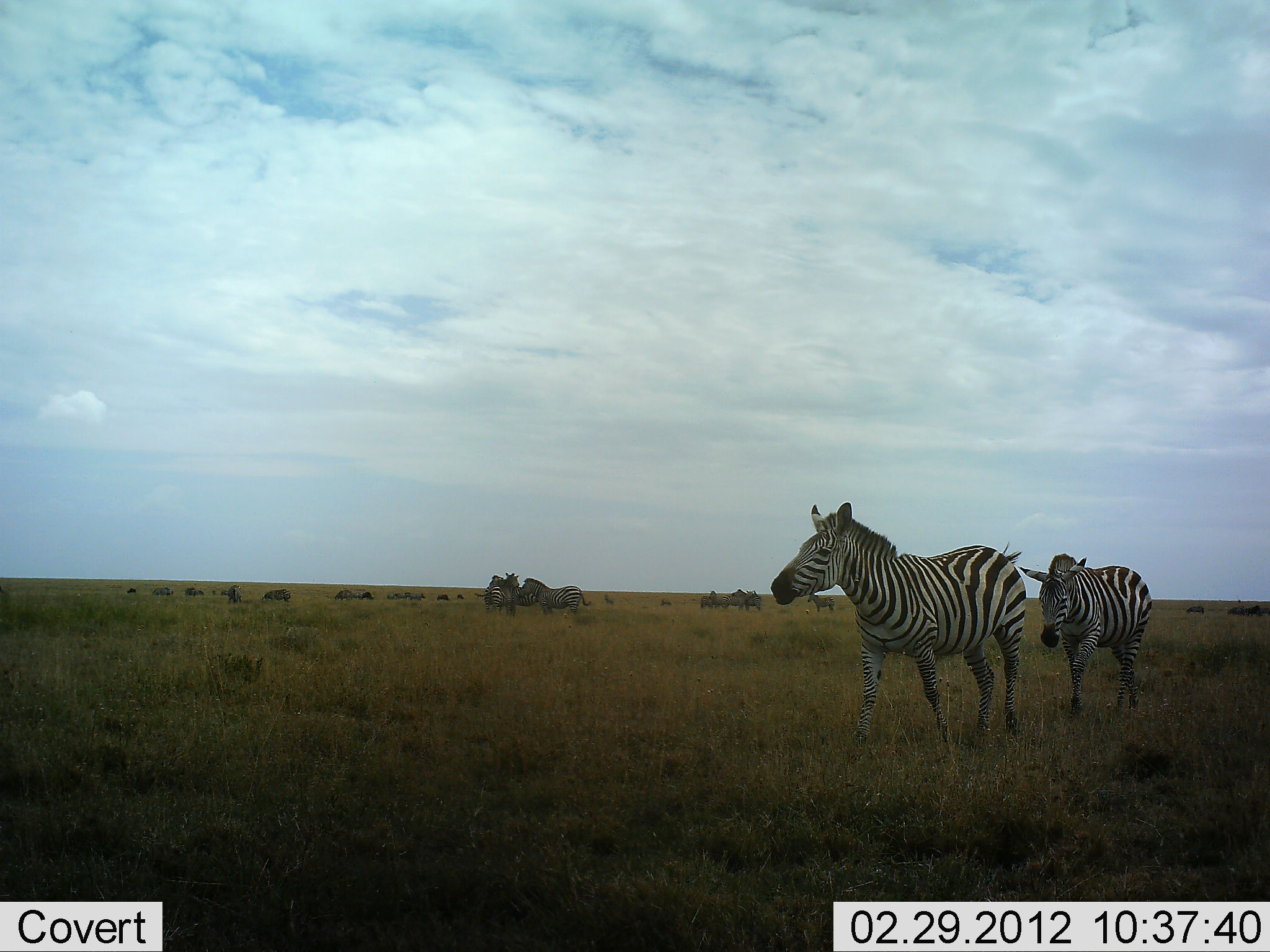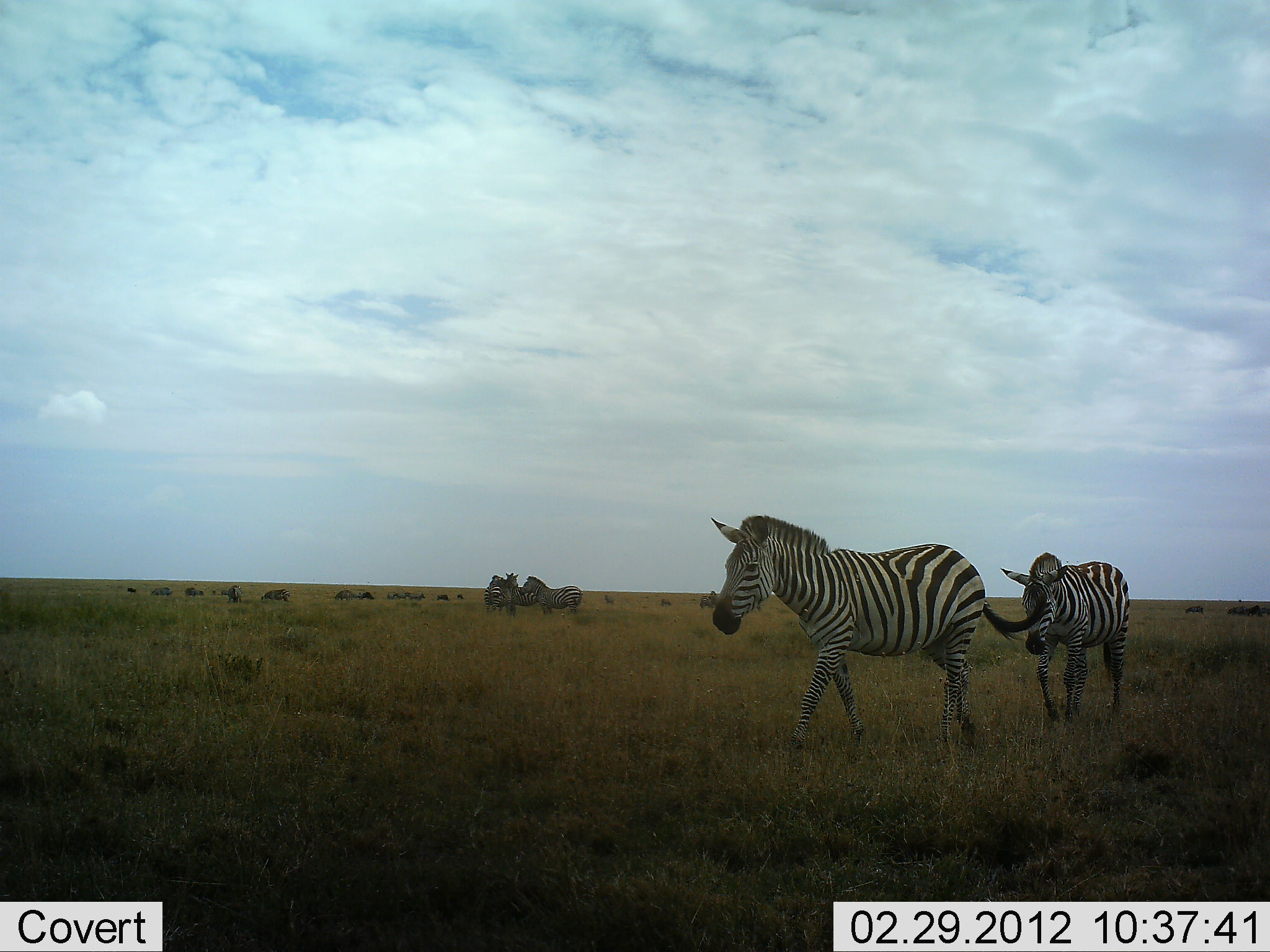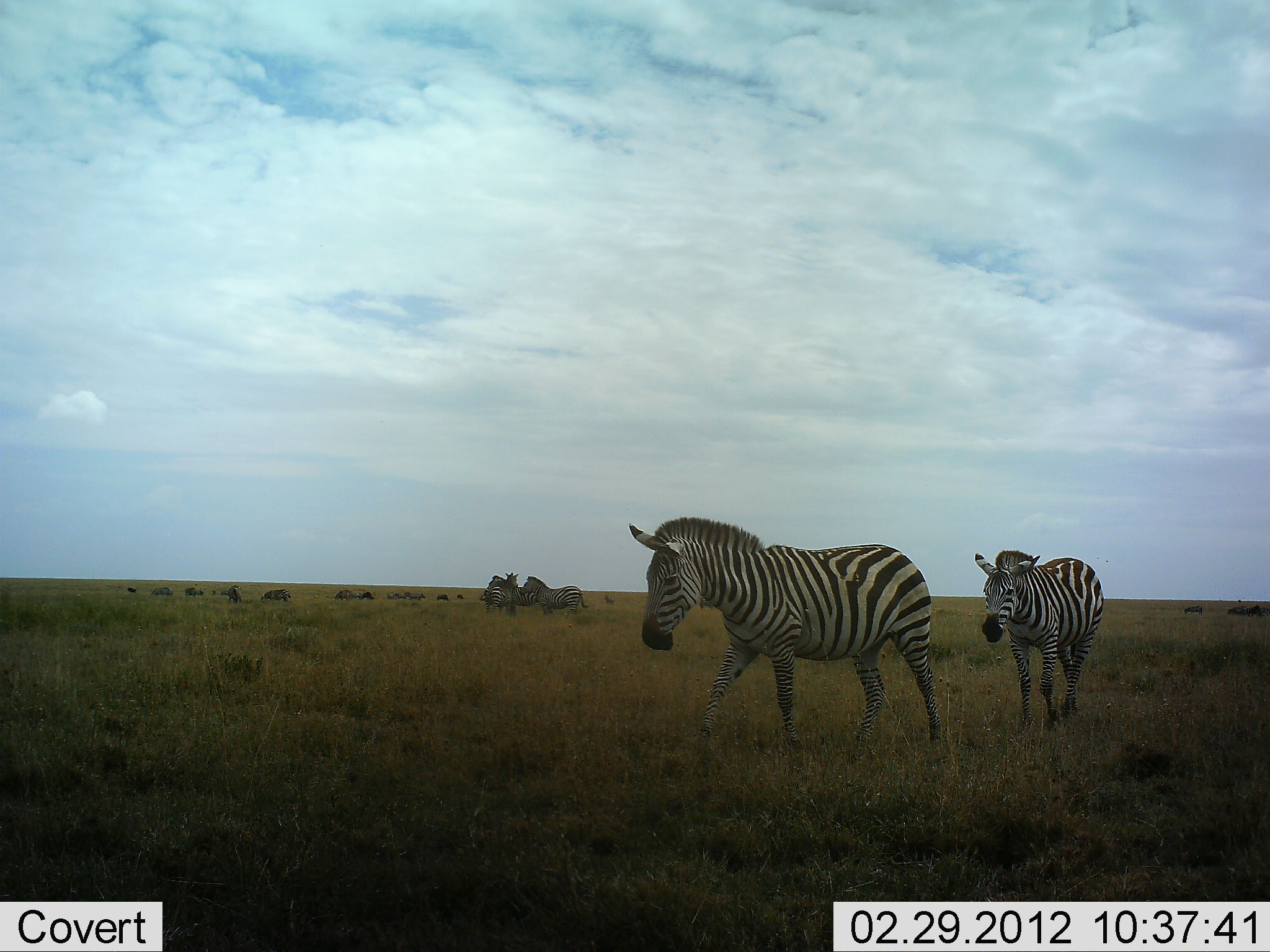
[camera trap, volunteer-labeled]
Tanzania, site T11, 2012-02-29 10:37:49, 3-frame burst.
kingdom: Animalia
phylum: Chordata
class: Mammalia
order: Perissodactyla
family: Equidae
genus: Equus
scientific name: Equus quagga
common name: plains zebra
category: zebra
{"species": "zebra (plains zebra) (Equus quagga)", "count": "6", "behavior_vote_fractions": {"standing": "72%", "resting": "0%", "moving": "94%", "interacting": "0%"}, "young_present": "9%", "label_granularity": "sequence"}